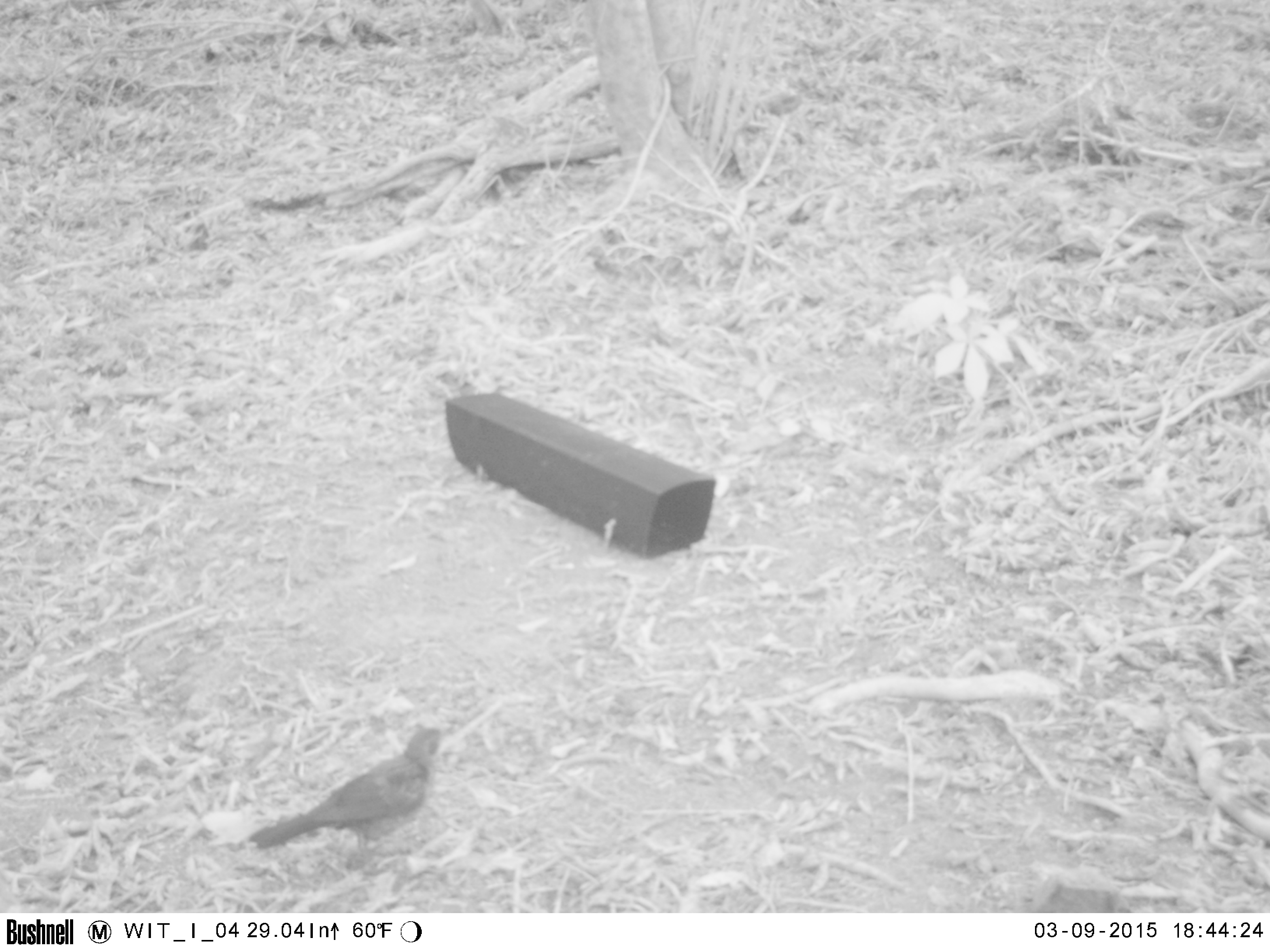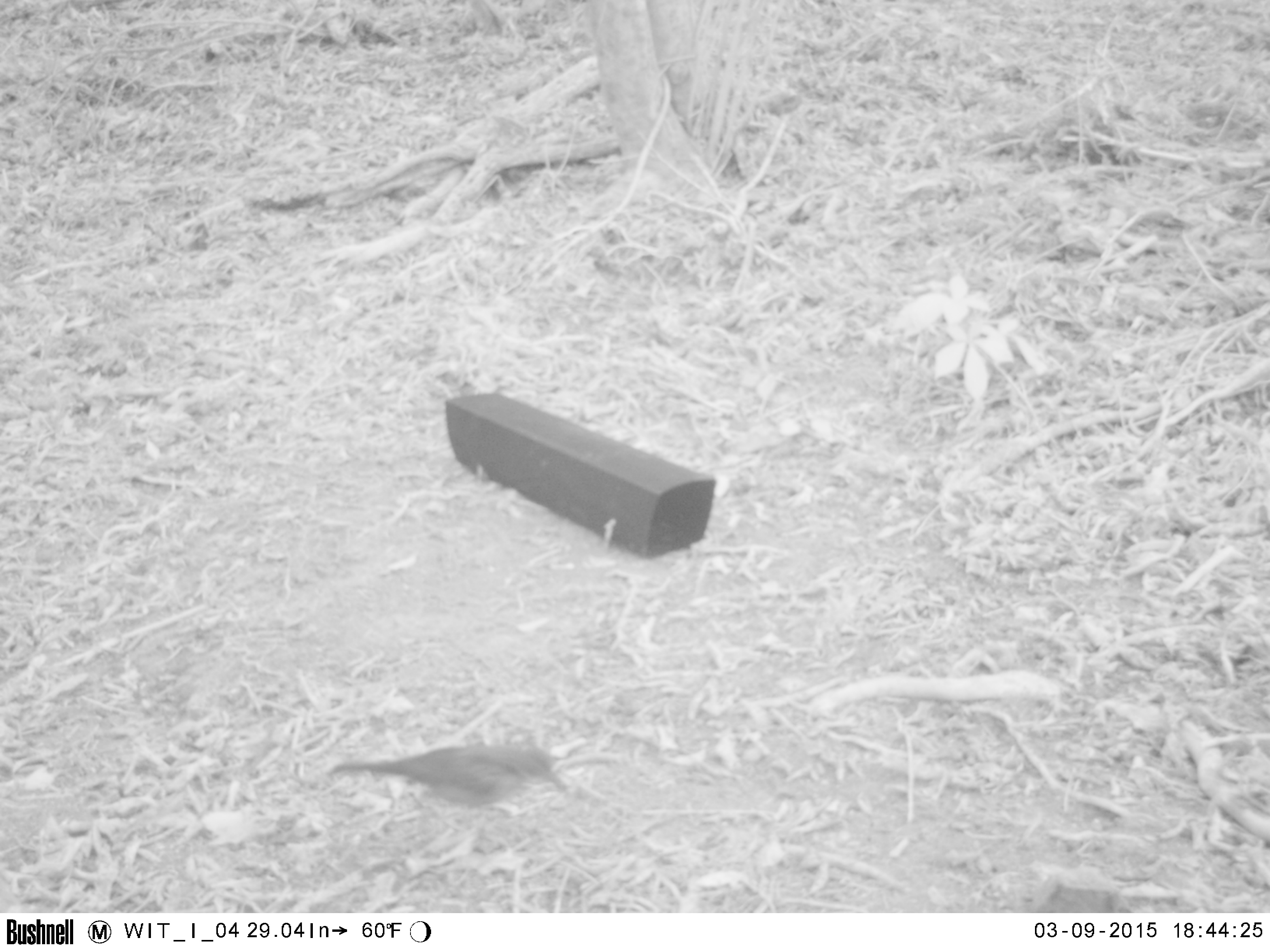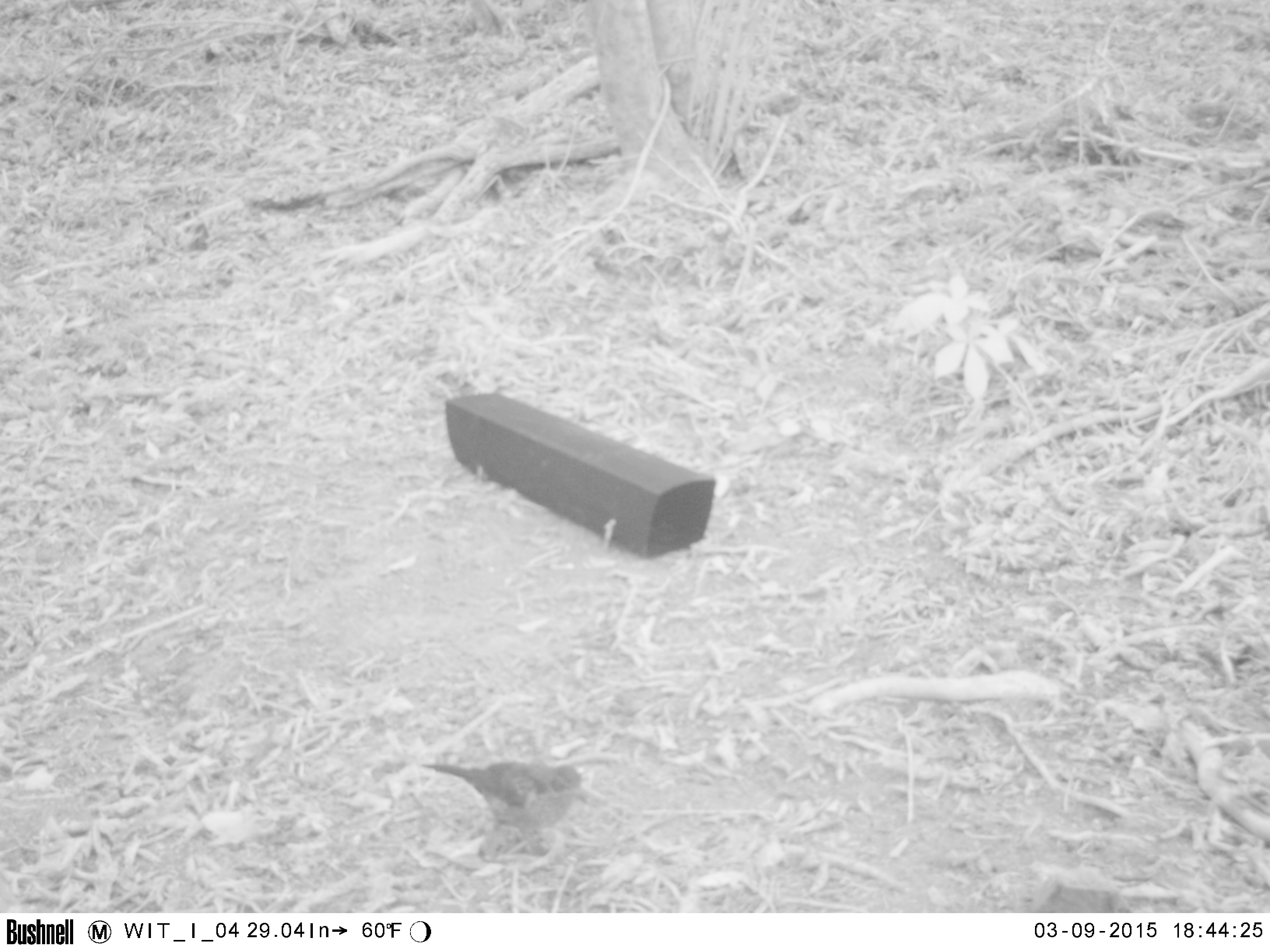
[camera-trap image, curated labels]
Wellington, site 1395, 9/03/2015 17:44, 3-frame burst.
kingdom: Animalia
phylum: Chordata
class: Aves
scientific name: Aves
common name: bird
Bird (Aves).